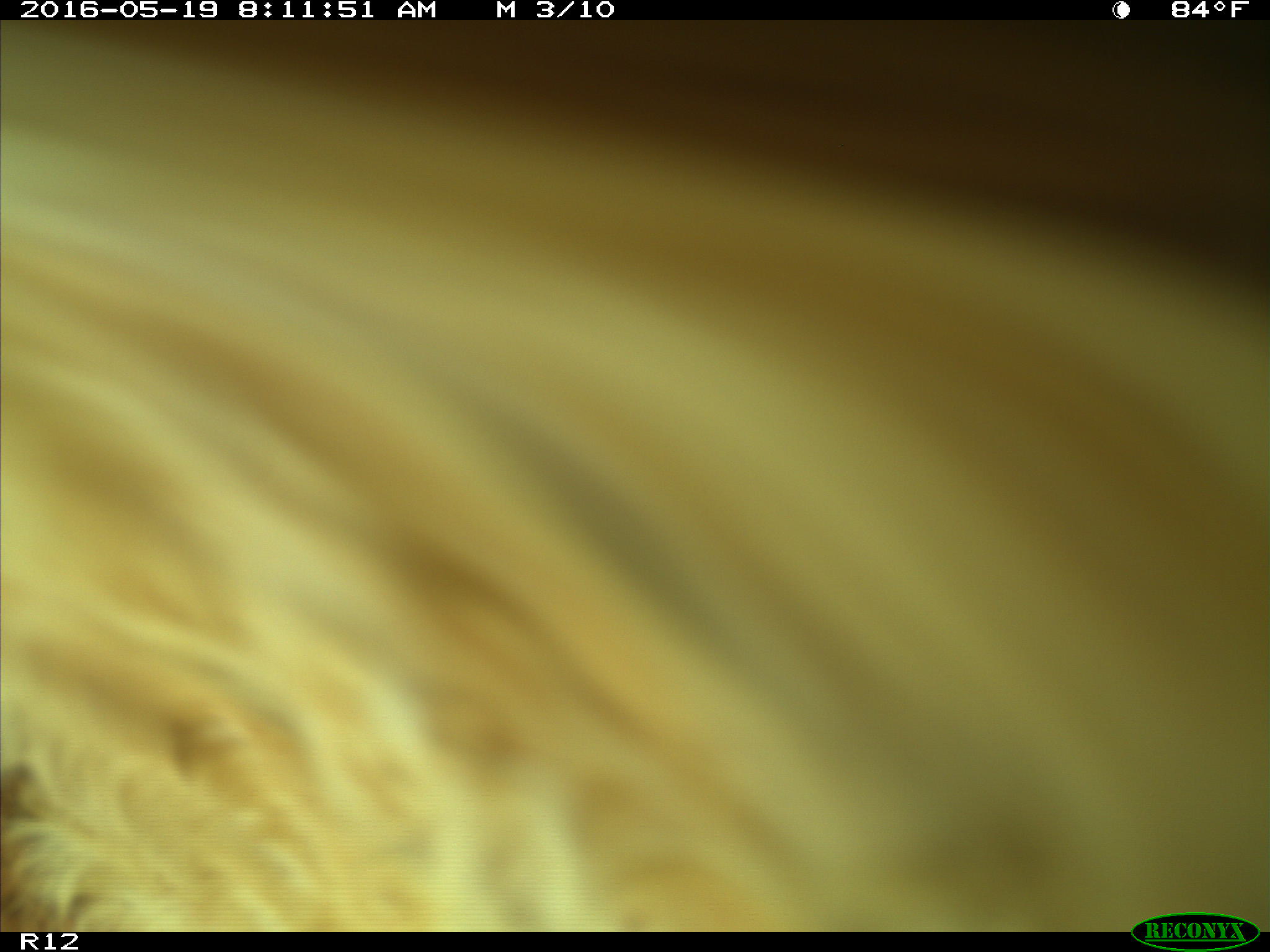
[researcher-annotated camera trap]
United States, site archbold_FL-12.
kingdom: Animalia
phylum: Chordata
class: Mammalia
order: Artiodactyla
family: Bovidae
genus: Bos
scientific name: Bos taurus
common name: domestic cow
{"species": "Bos taurus (domestic cow)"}